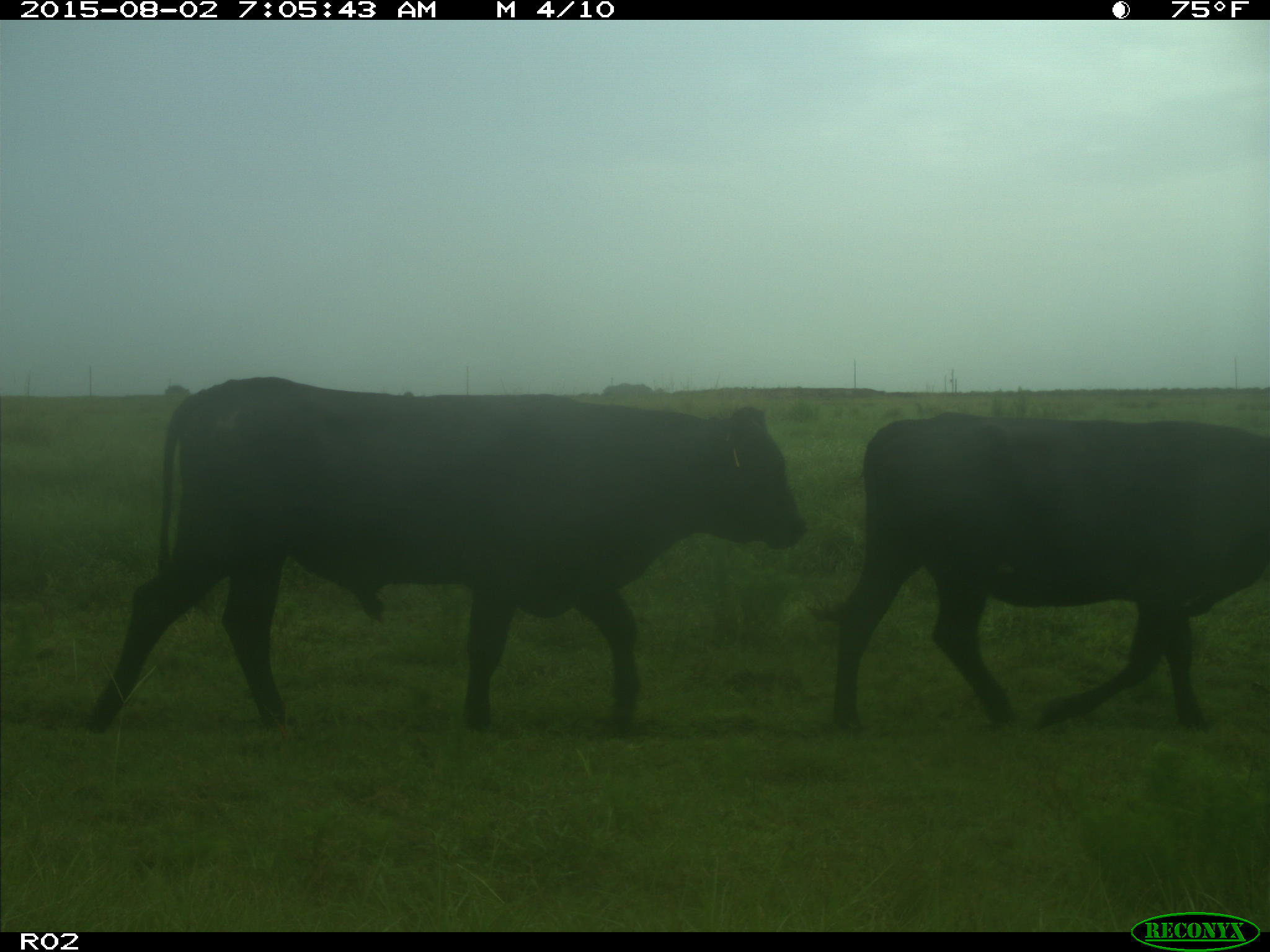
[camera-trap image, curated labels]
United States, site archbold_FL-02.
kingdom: Animalia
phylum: Chordata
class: Mammalia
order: Artiodactyla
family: Bovidae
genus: Bos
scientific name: Bos taurus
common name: domestic cow